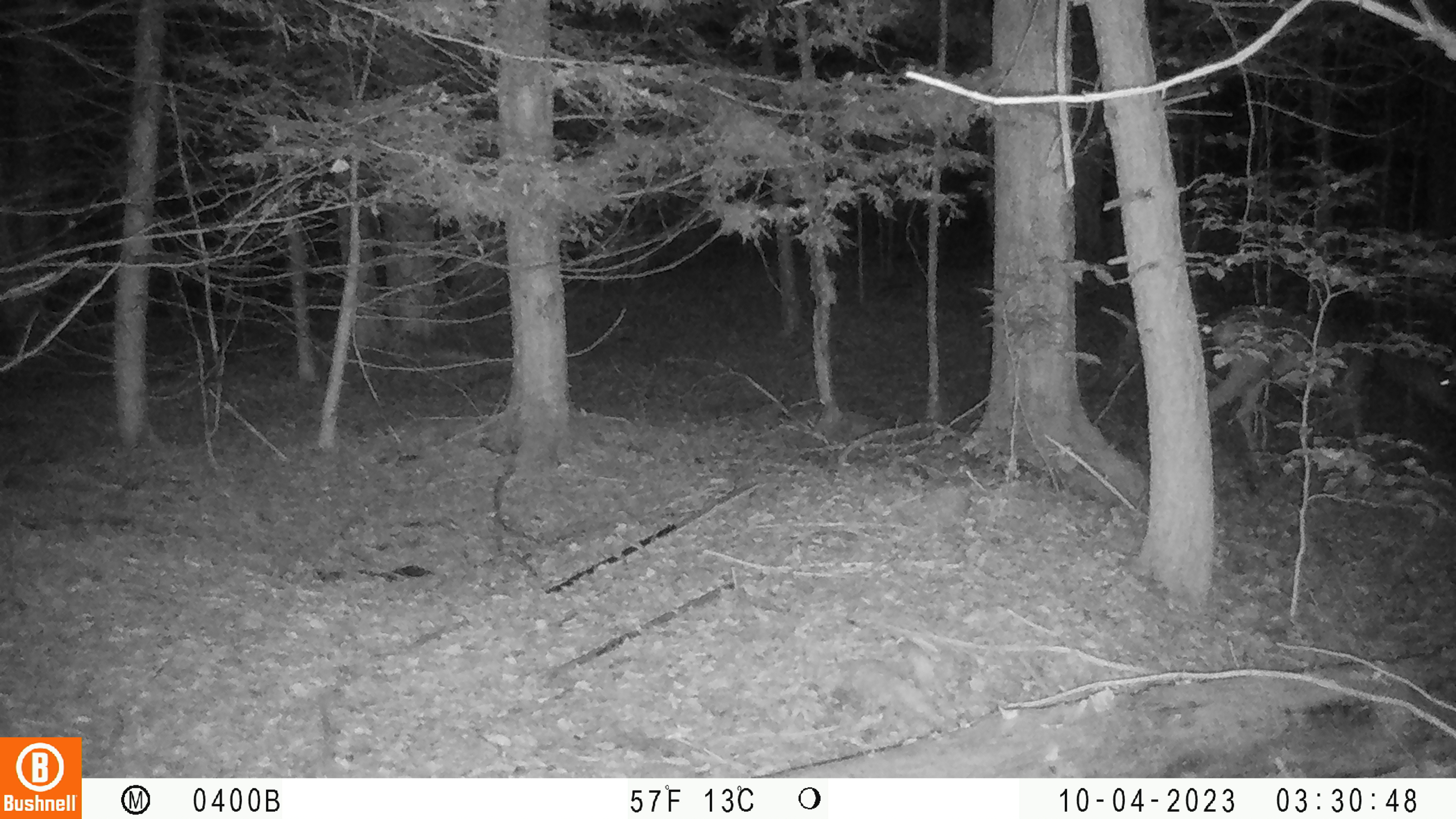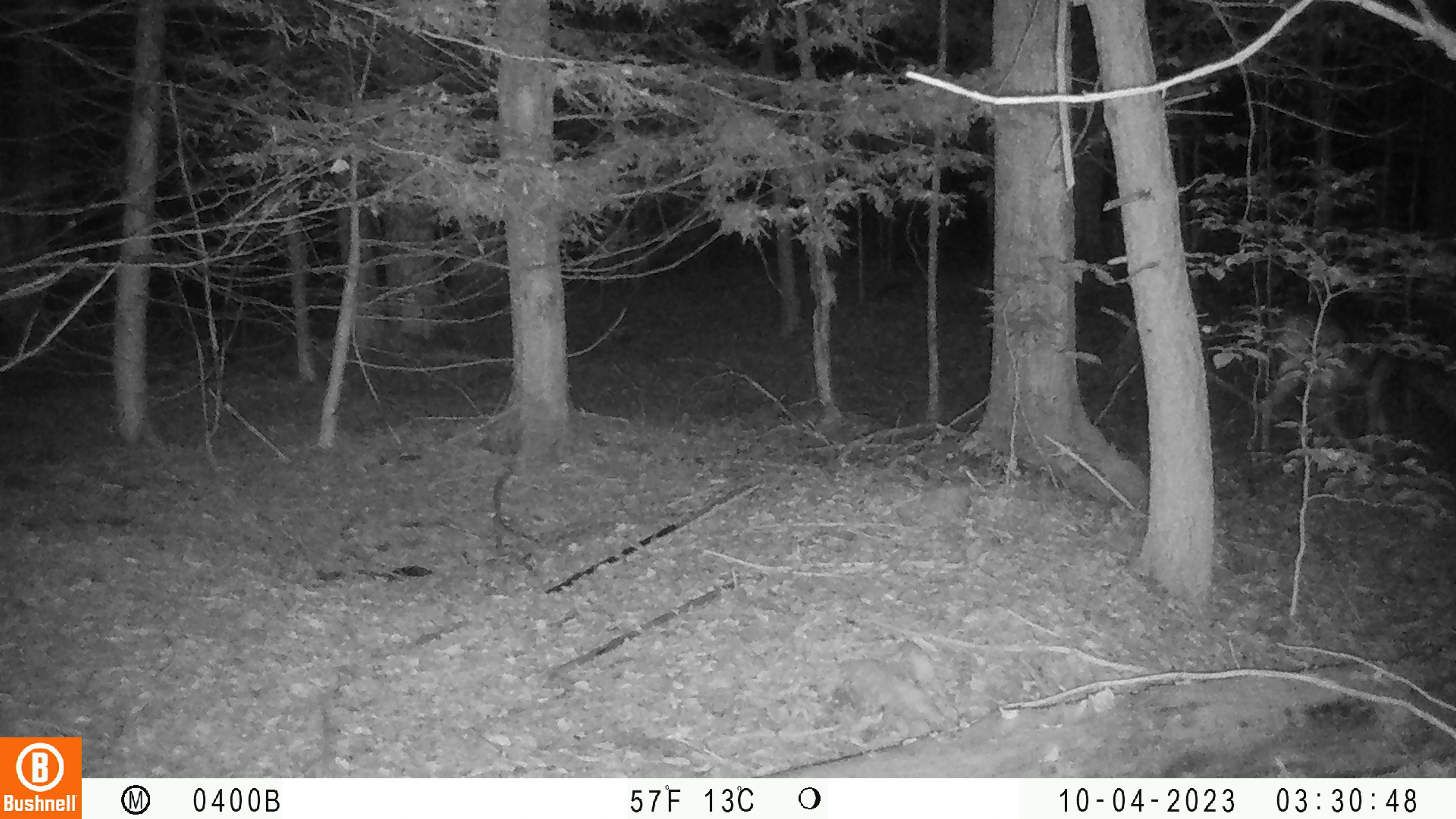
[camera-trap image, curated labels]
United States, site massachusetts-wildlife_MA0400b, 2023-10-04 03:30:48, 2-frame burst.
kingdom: Animalia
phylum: Chordata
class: Mammalia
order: Artiodactyla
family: Cervidae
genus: Odocoileus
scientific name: Odocoileus virginianus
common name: white-tailed deer